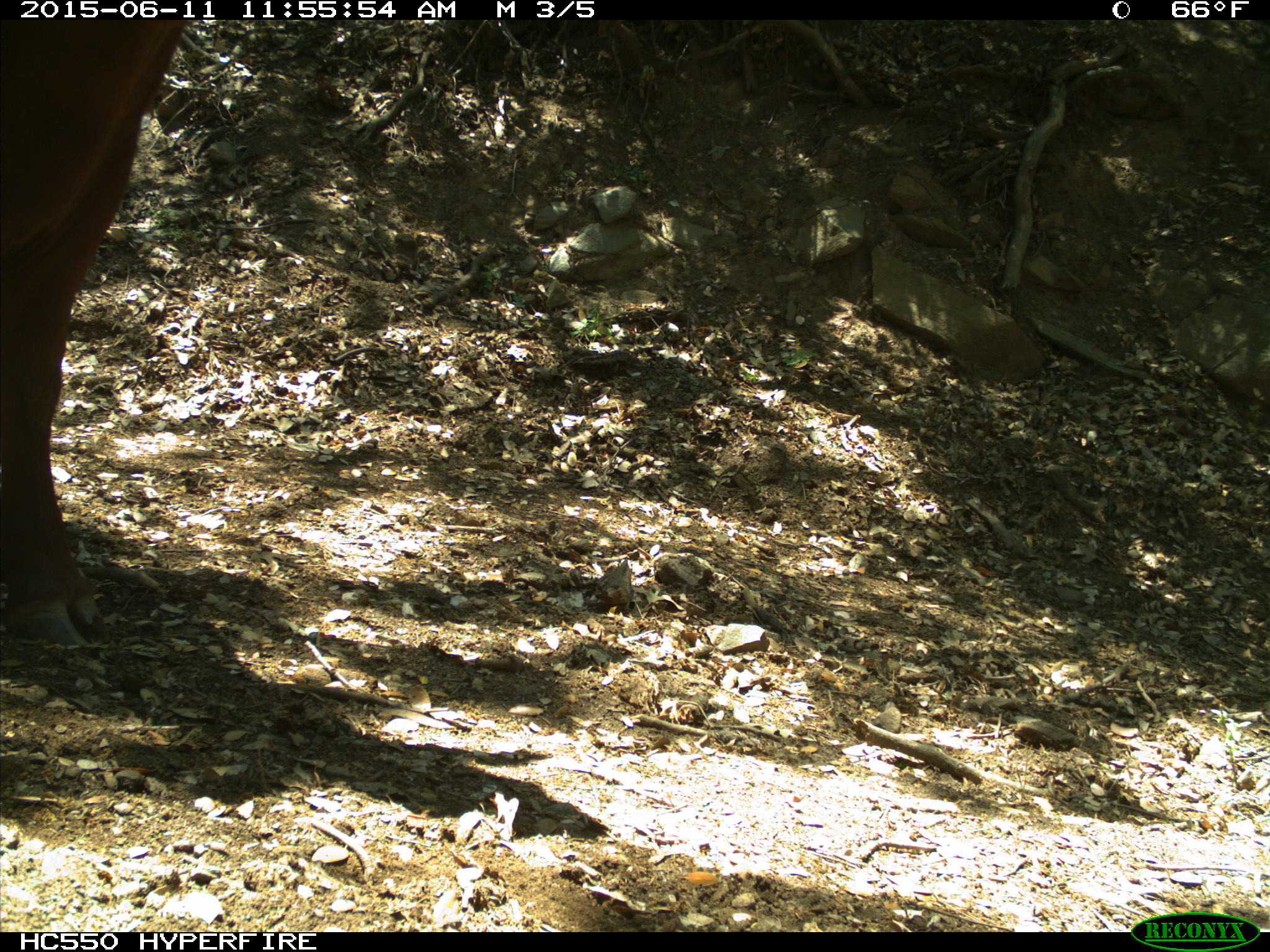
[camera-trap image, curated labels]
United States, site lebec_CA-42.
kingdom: Animalia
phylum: Chordata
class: Mammalia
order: Artiodactyla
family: Bovidae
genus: Bos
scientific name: Bos taurus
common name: domestic cow